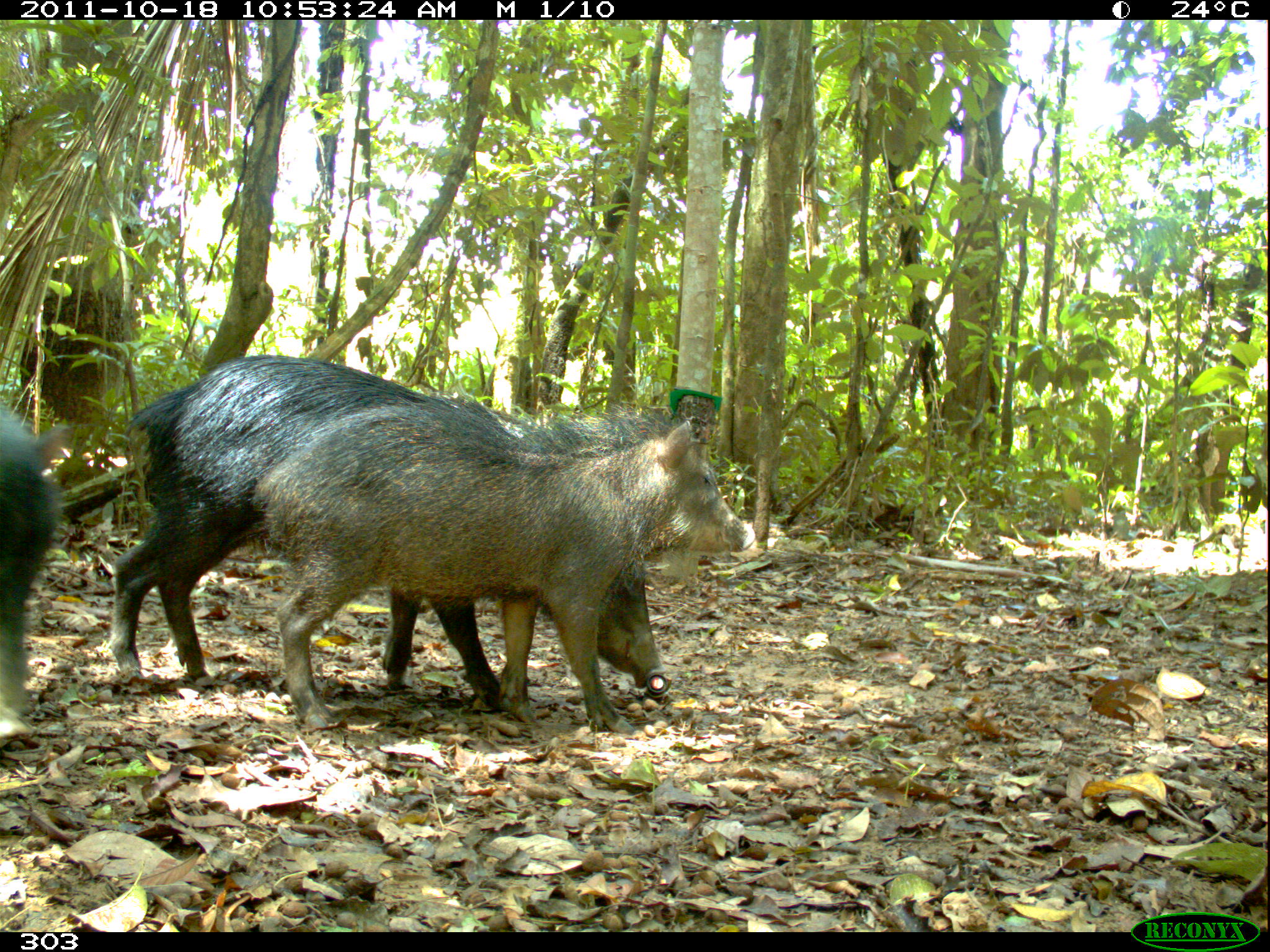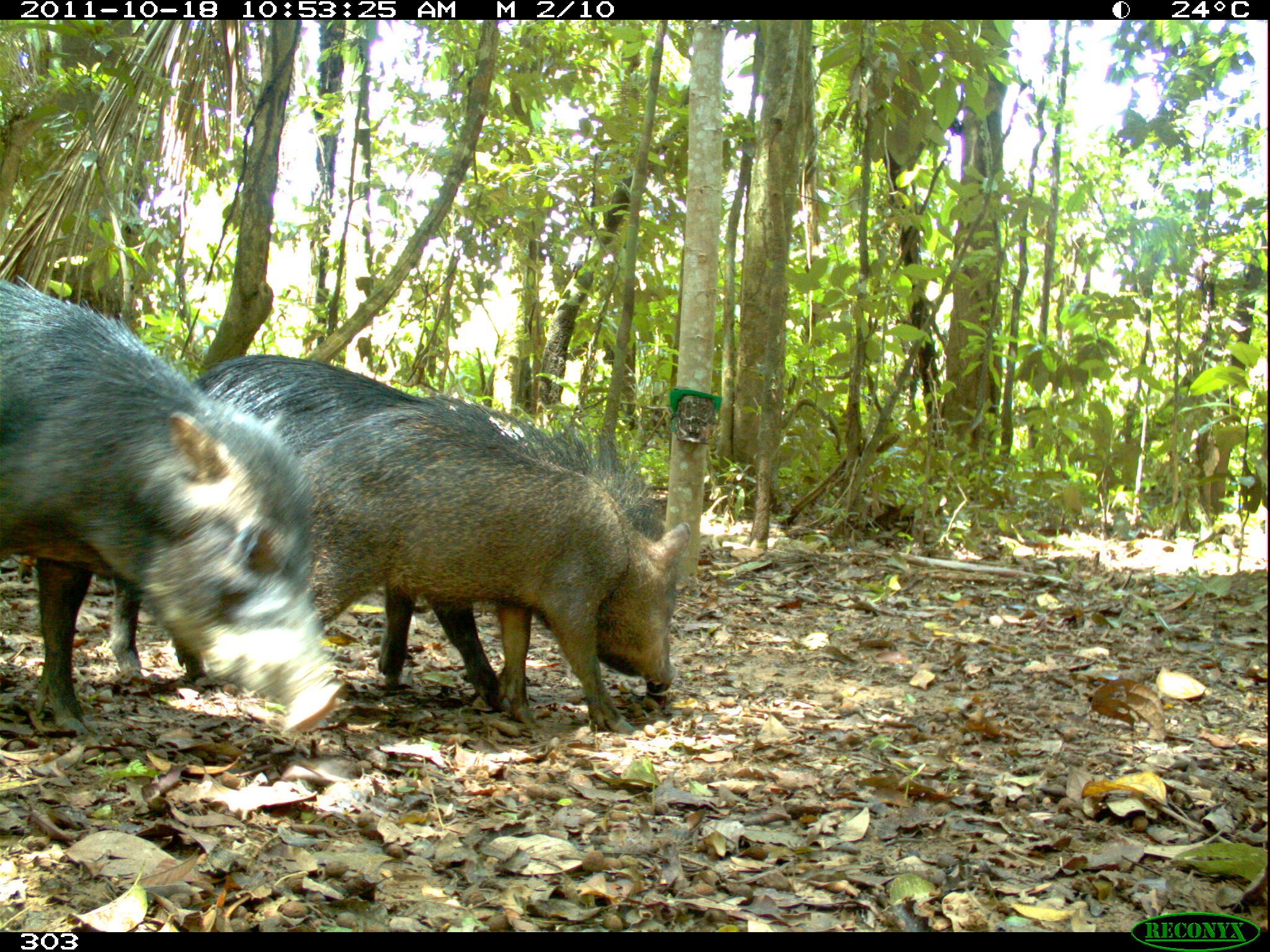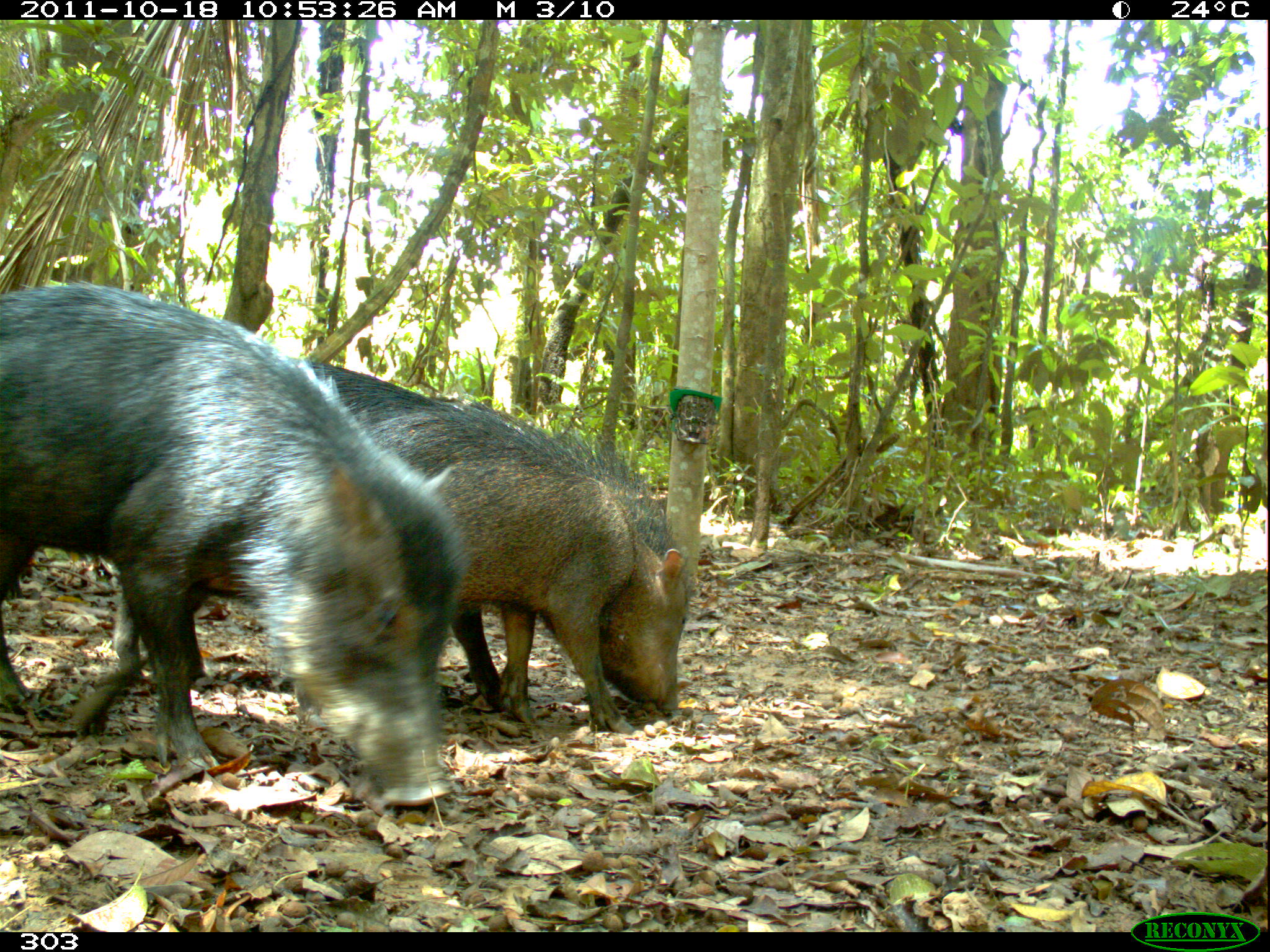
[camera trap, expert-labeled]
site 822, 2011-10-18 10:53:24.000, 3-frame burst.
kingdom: Animalia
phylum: Chordata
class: Mammalia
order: Artiodactyla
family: Tayassuidae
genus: Tayassu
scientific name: Tayassu pecari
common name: white-lipped peccary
Tayassu pecari (white-lipped peccary).